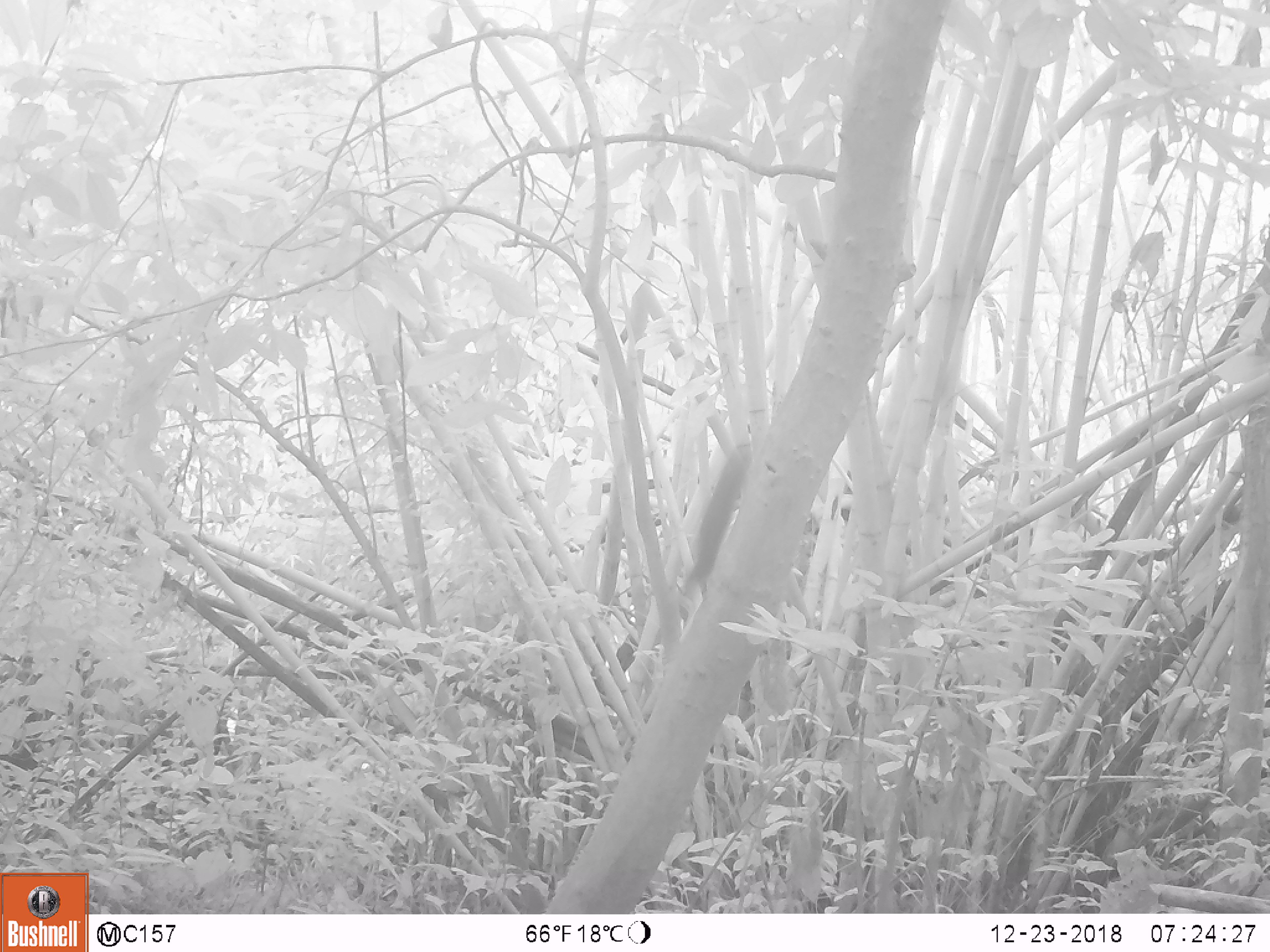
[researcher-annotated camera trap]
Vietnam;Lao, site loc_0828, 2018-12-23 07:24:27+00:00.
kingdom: Animalia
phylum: Chordata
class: Mammalia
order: Rodentia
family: Sciuridae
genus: Sciurus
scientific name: Sciurus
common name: squirrel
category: unidentified squirrel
Unidentified squirrel (squirrel) (Sciurus). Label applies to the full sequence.